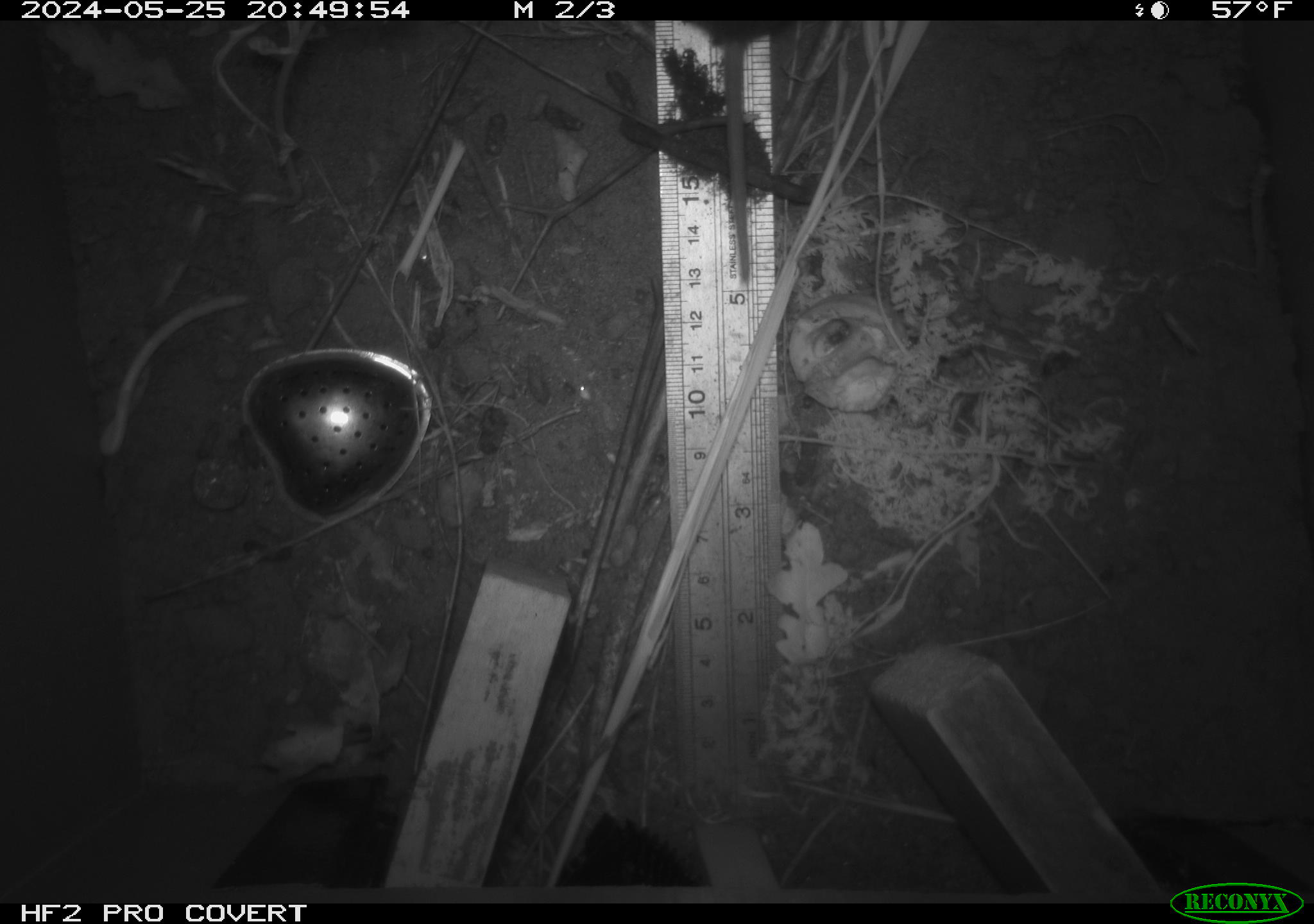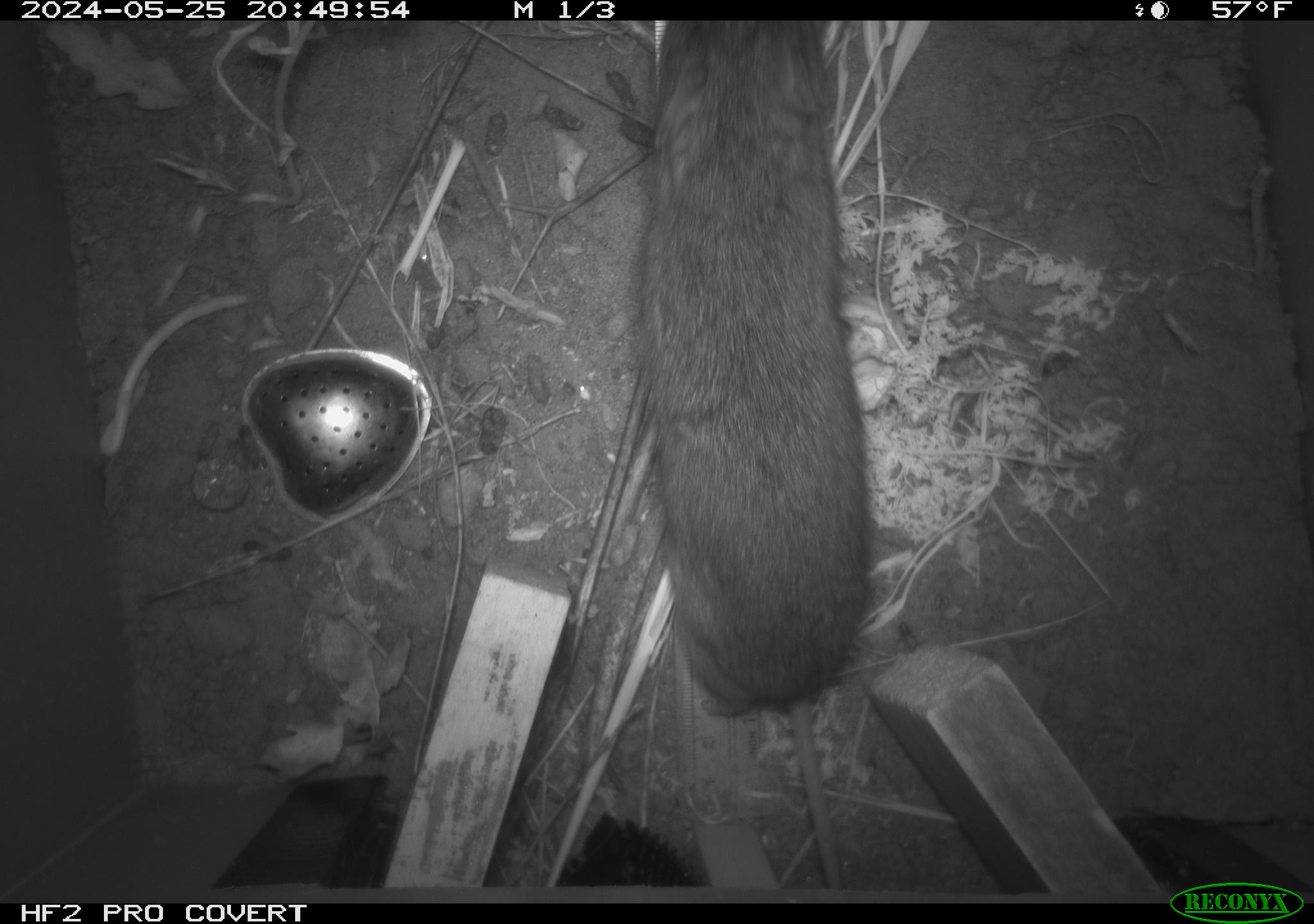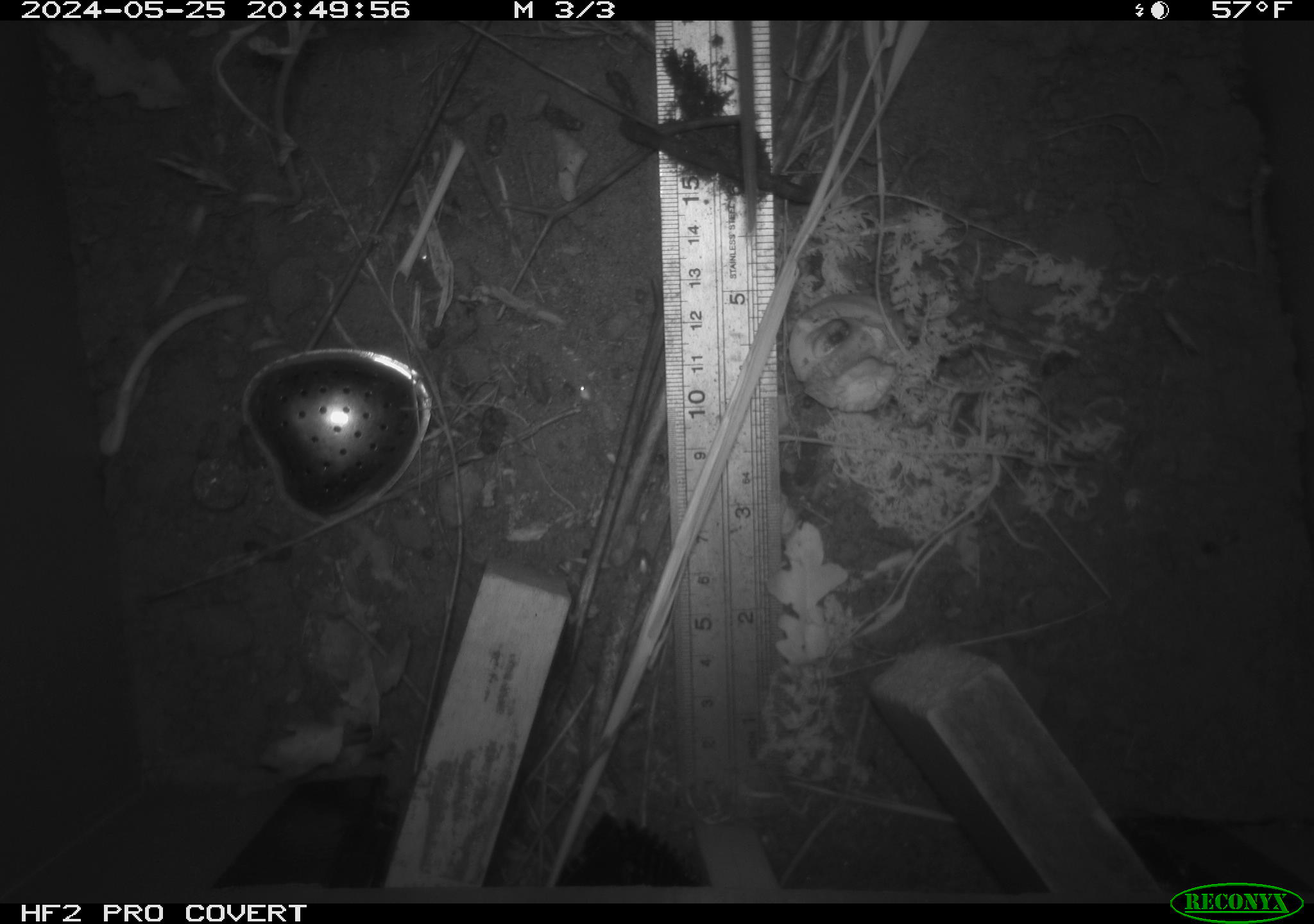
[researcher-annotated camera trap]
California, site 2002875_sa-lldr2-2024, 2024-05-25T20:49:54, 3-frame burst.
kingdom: Animalia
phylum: Chordata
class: Mammalia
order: Rodentia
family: Cricetidae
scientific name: Arvicolinae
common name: voles, lemmings, and muskrats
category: arvicolinae subfamily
Arvicolinae subfamily (voles, lemmings, and muskrats) (Arvicolinae).